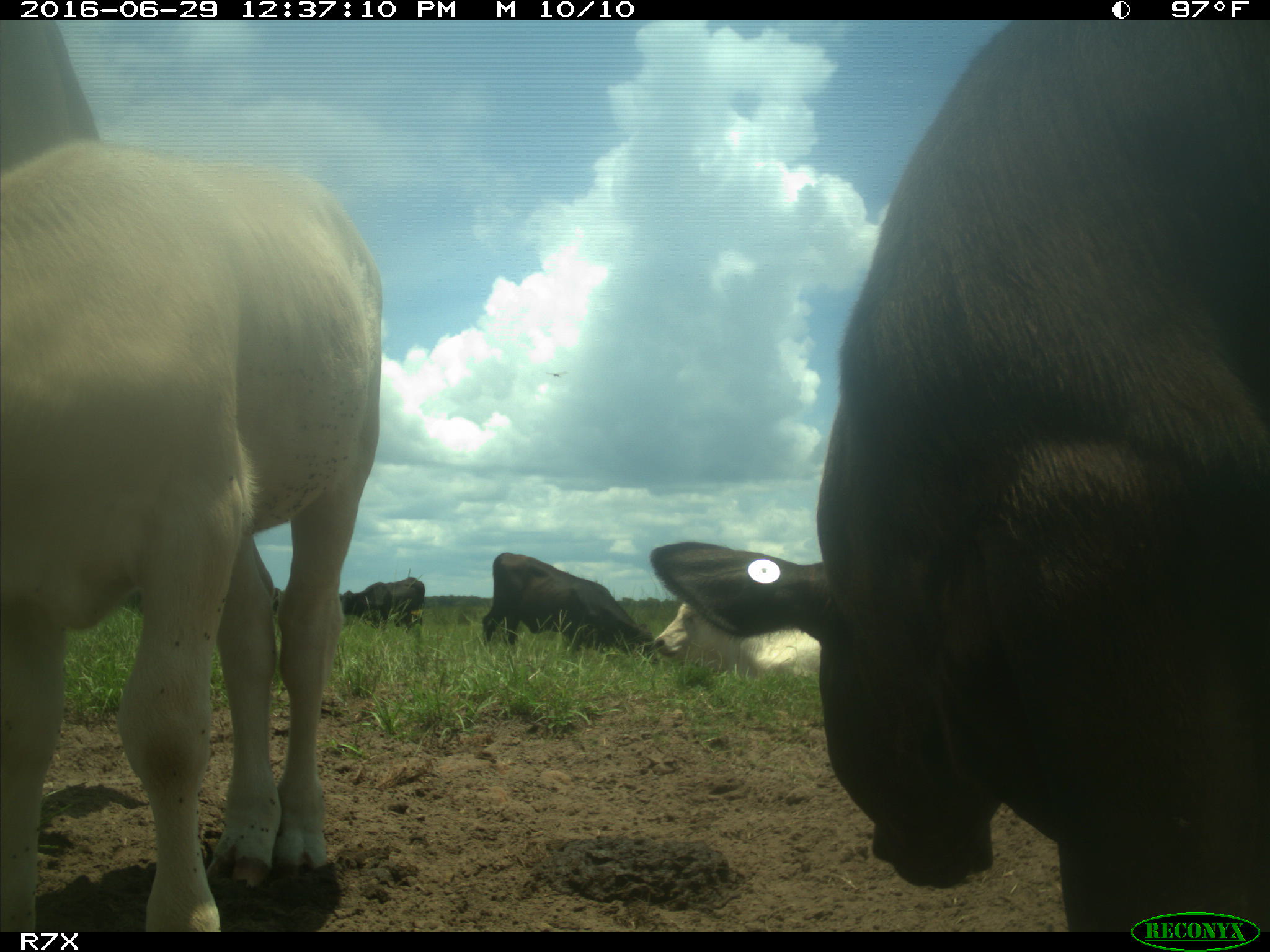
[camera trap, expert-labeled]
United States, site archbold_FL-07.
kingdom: Animalia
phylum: Chordata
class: Mammalia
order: Artiodactyla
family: Bovidae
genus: Bos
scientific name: Bos taurus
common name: domestic cow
Bos taurus (domestic cow).